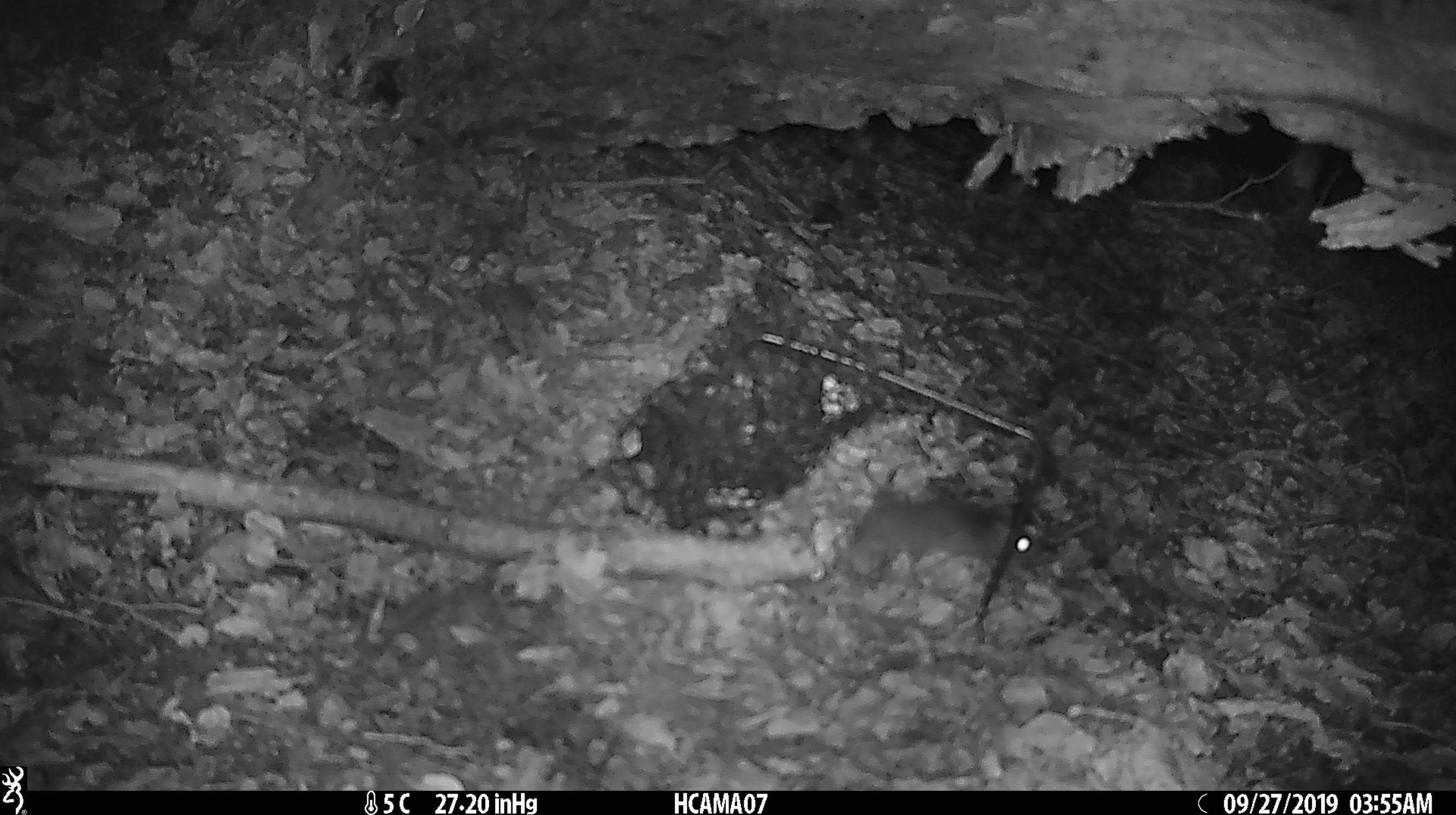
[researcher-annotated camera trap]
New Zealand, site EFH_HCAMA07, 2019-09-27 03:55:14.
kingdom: Animalia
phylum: Chordata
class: Mammalia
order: Rodentia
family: Muridae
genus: Mus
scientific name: Mus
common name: mouse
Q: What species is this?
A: Mouse (Mus).